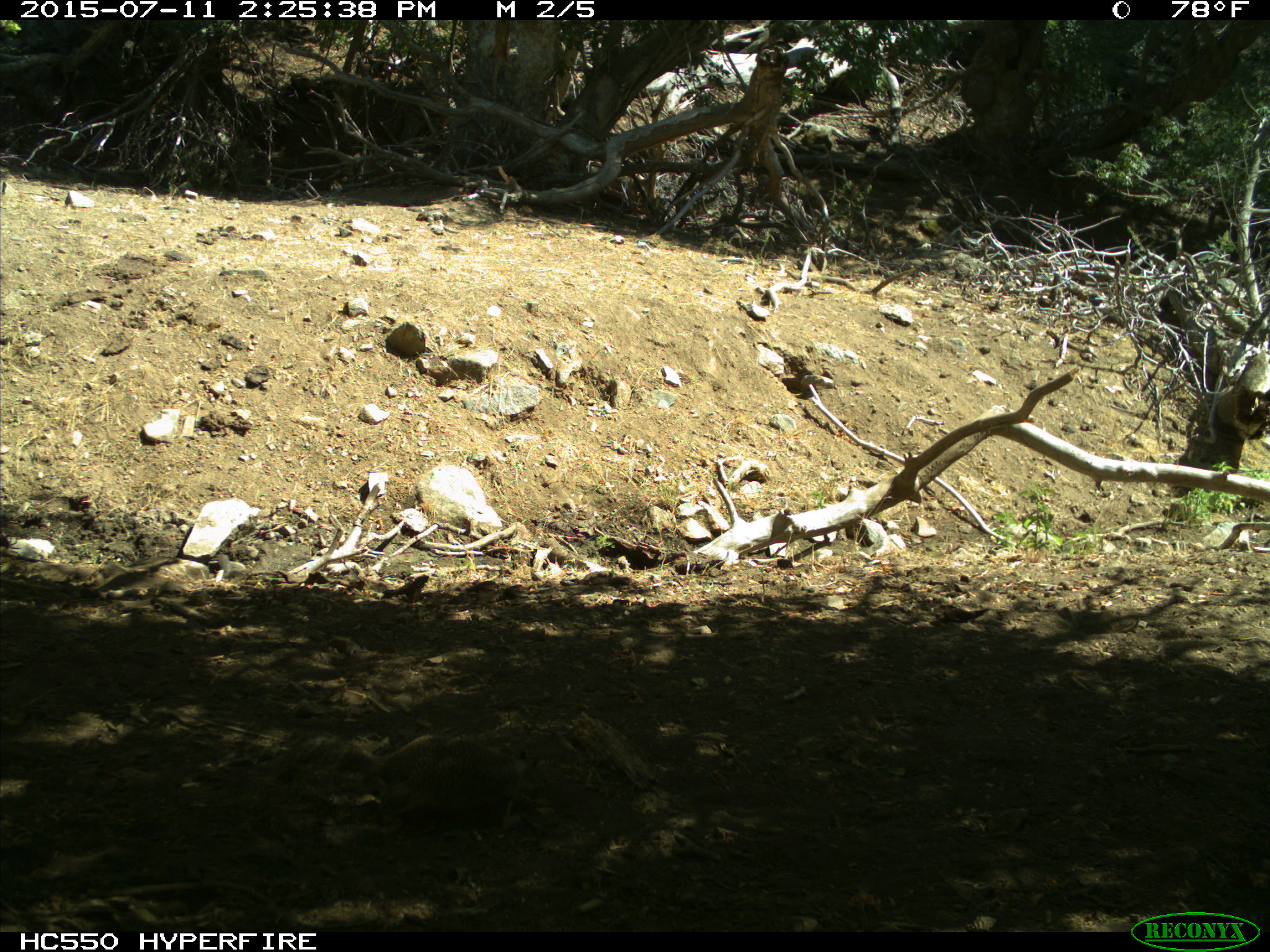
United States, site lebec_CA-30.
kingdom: Animalia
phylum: Chordata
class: Mammalia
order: Rodentia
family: Sciuridae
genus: Otospermophilus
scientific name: Otospermophilus beecheyi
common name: california ground squirrel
Otospermophilus beecheyi (california ground squirrel).